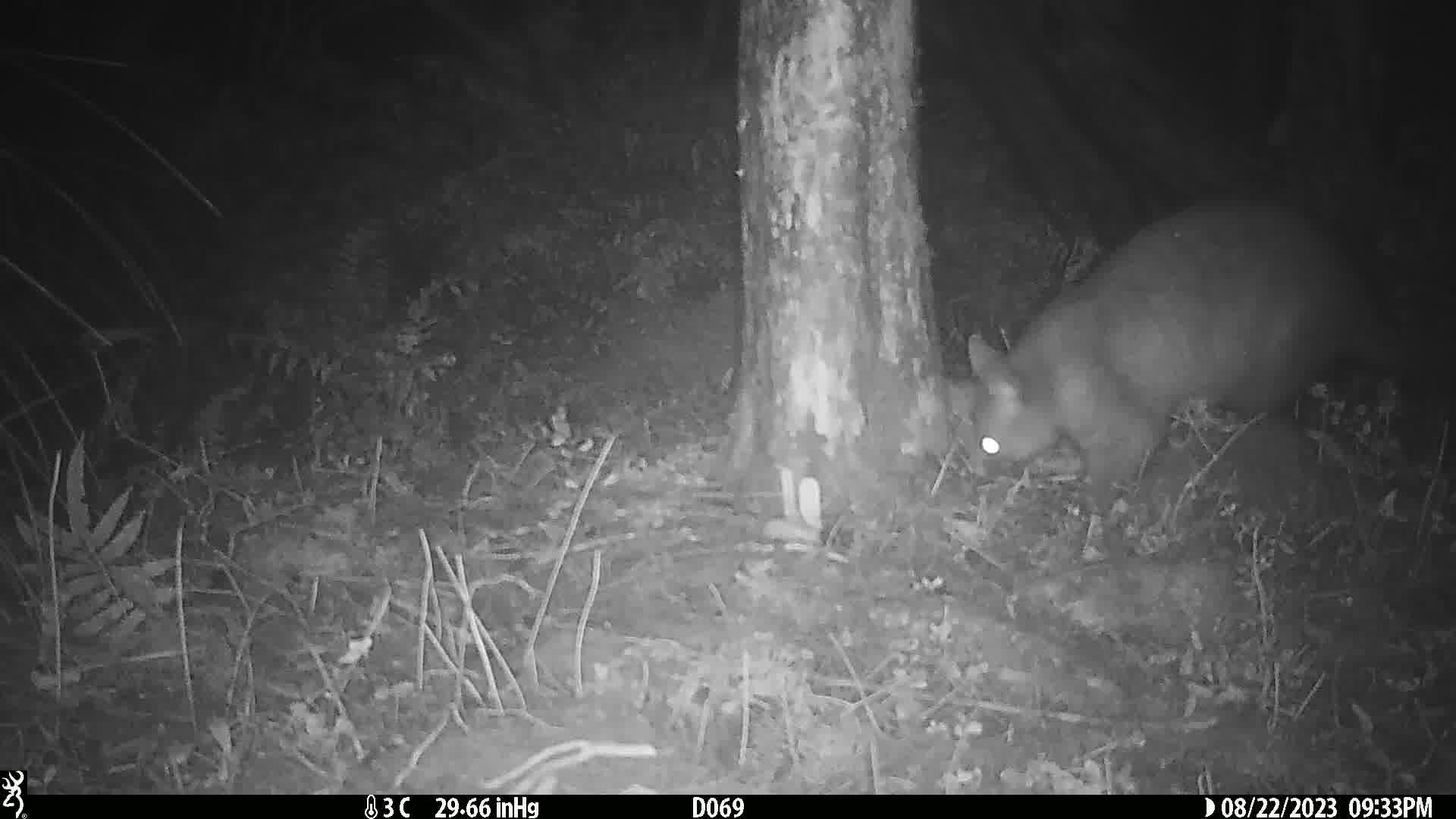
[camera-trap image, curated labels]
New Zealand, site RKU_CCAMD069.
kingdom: Animalia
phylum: Chordata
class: Mammalia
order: Diprotodontia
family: Phalangeridae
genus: Trichosurus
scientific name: Trichosurus vulpecula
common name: common brushtail possum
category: possum